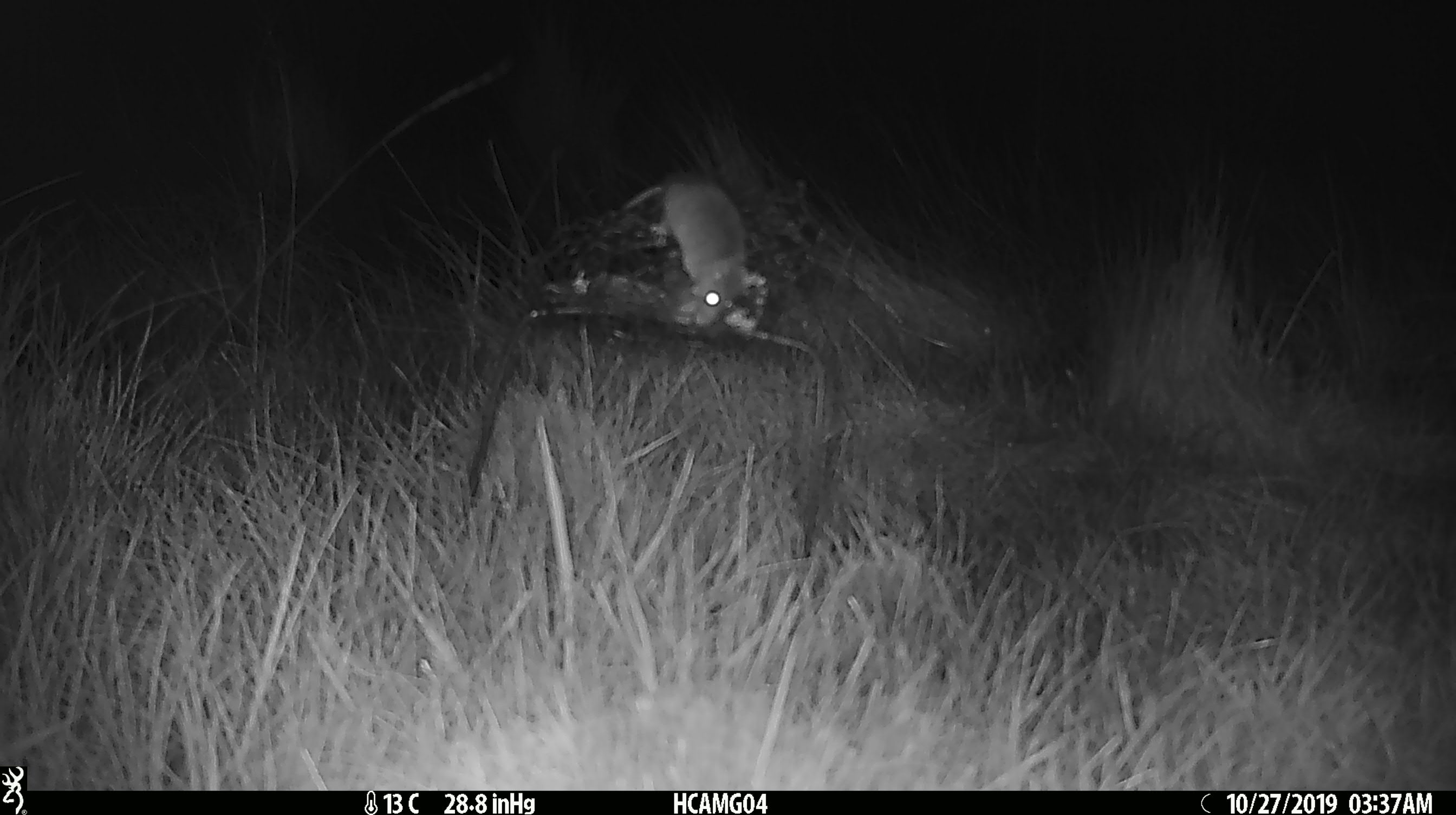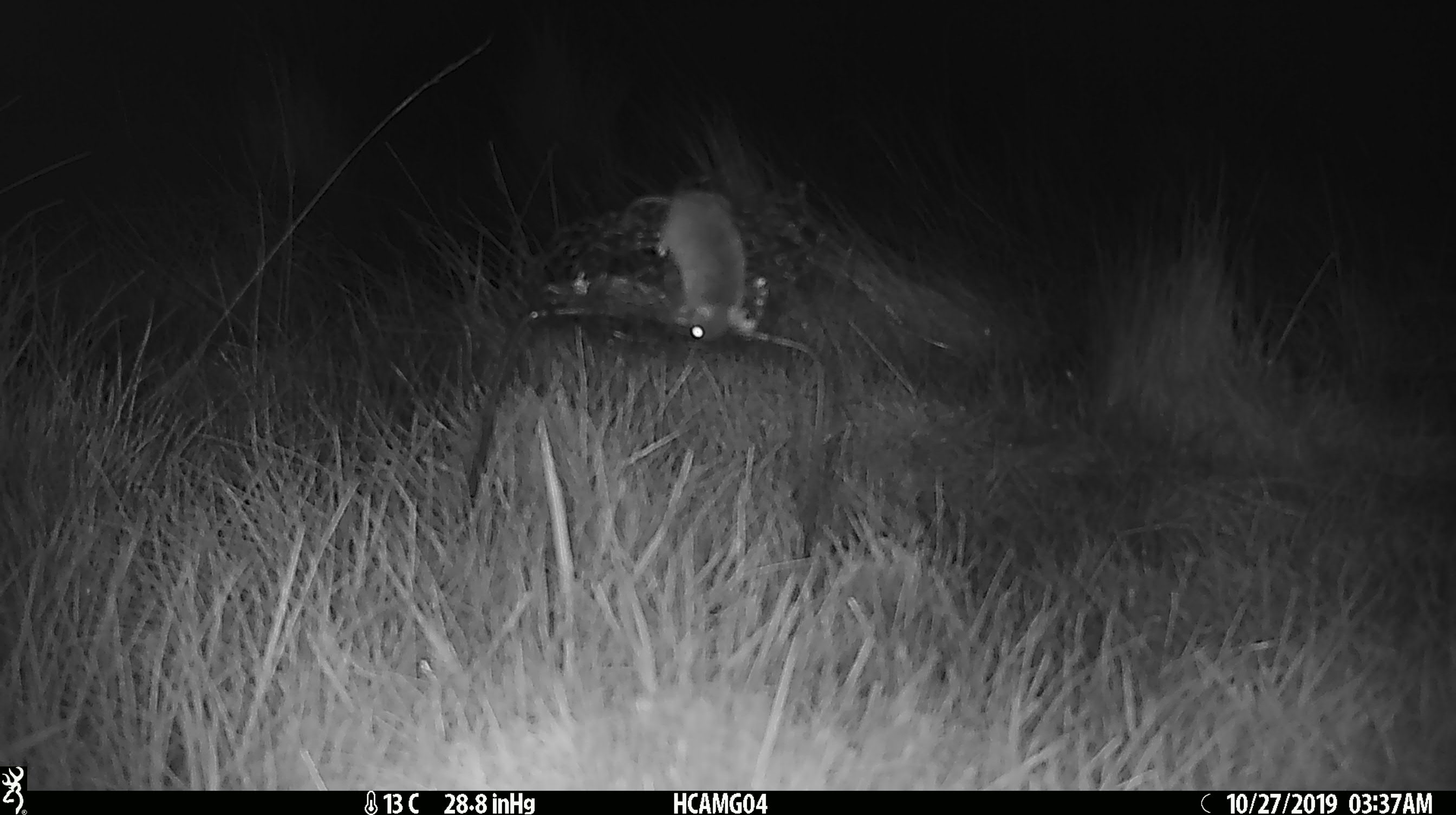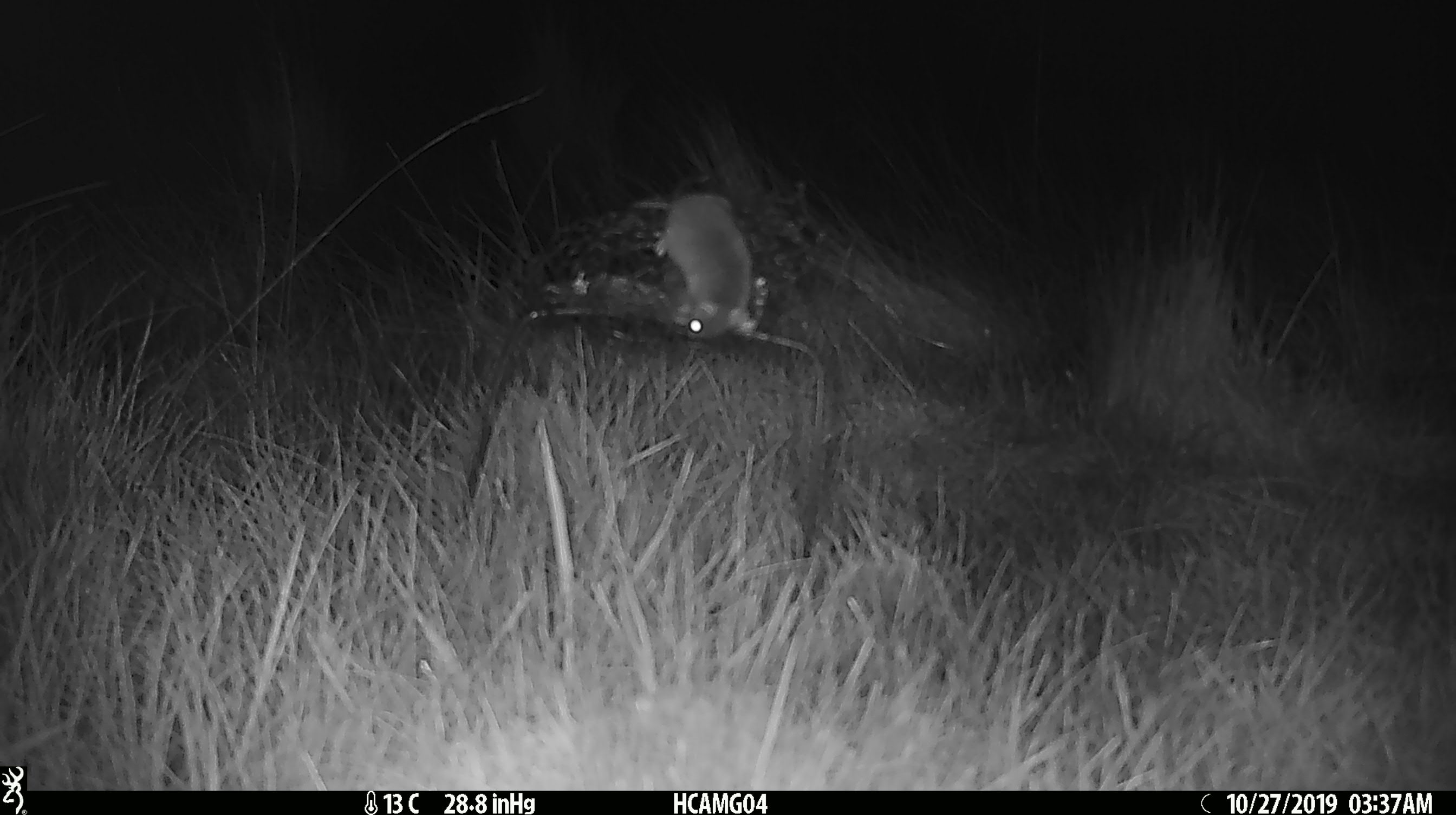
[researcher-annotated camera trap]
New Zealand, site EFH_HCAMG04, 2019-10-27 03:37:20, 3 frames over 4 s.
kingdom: Animalia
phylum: Chordata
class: Mammalia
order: Rodentia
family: Muridae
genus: Mus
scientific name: Mus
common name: mouse